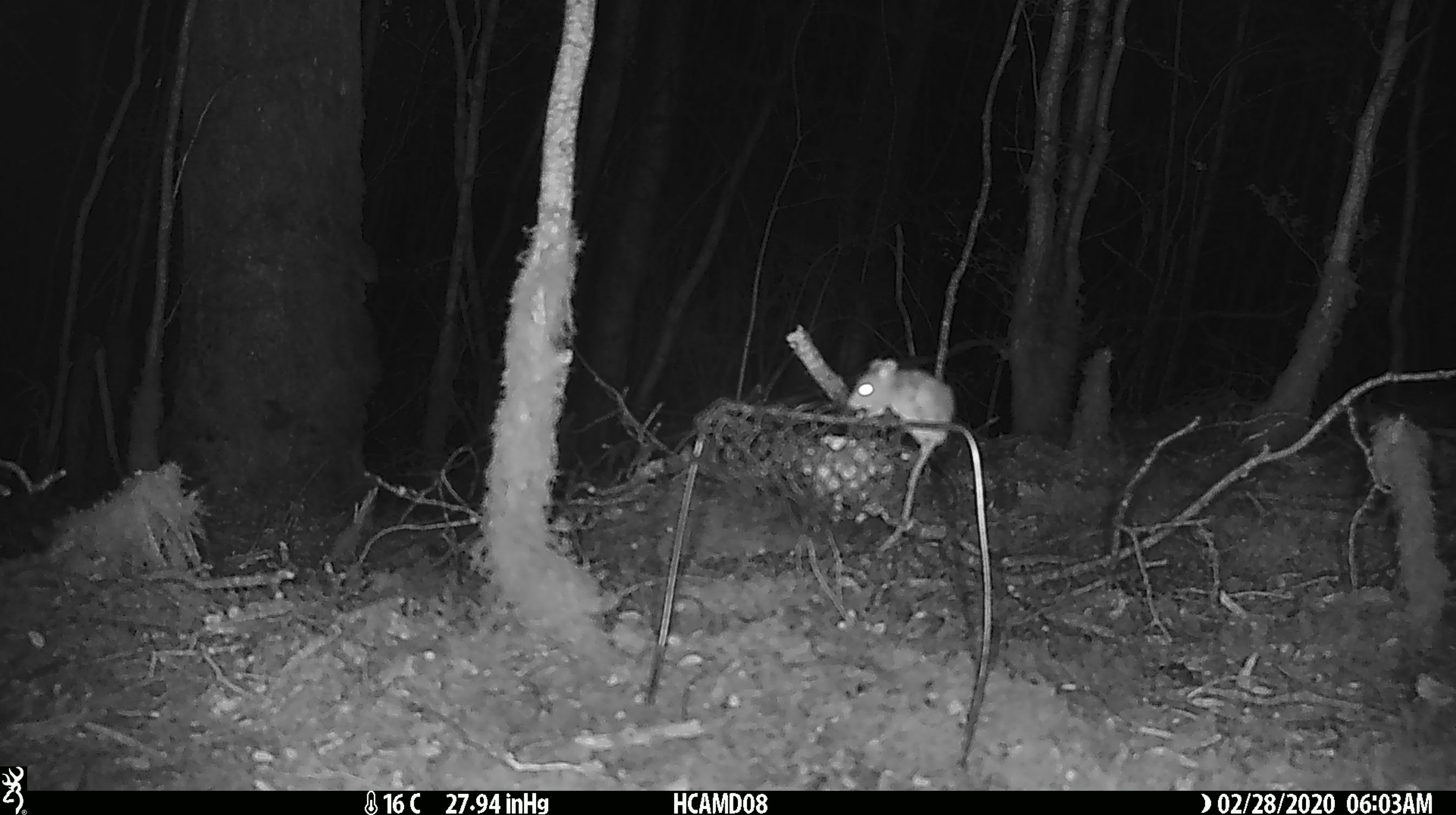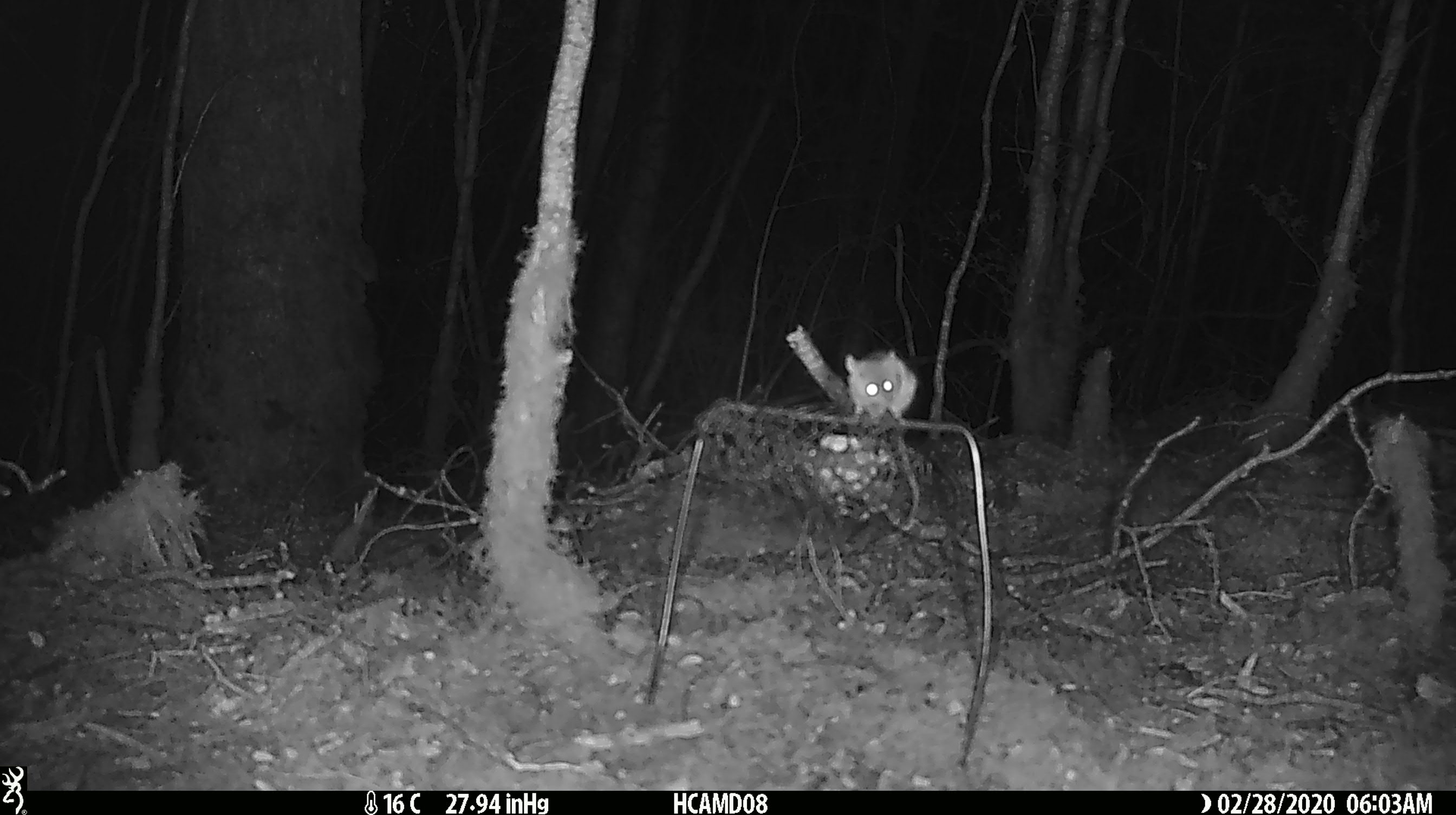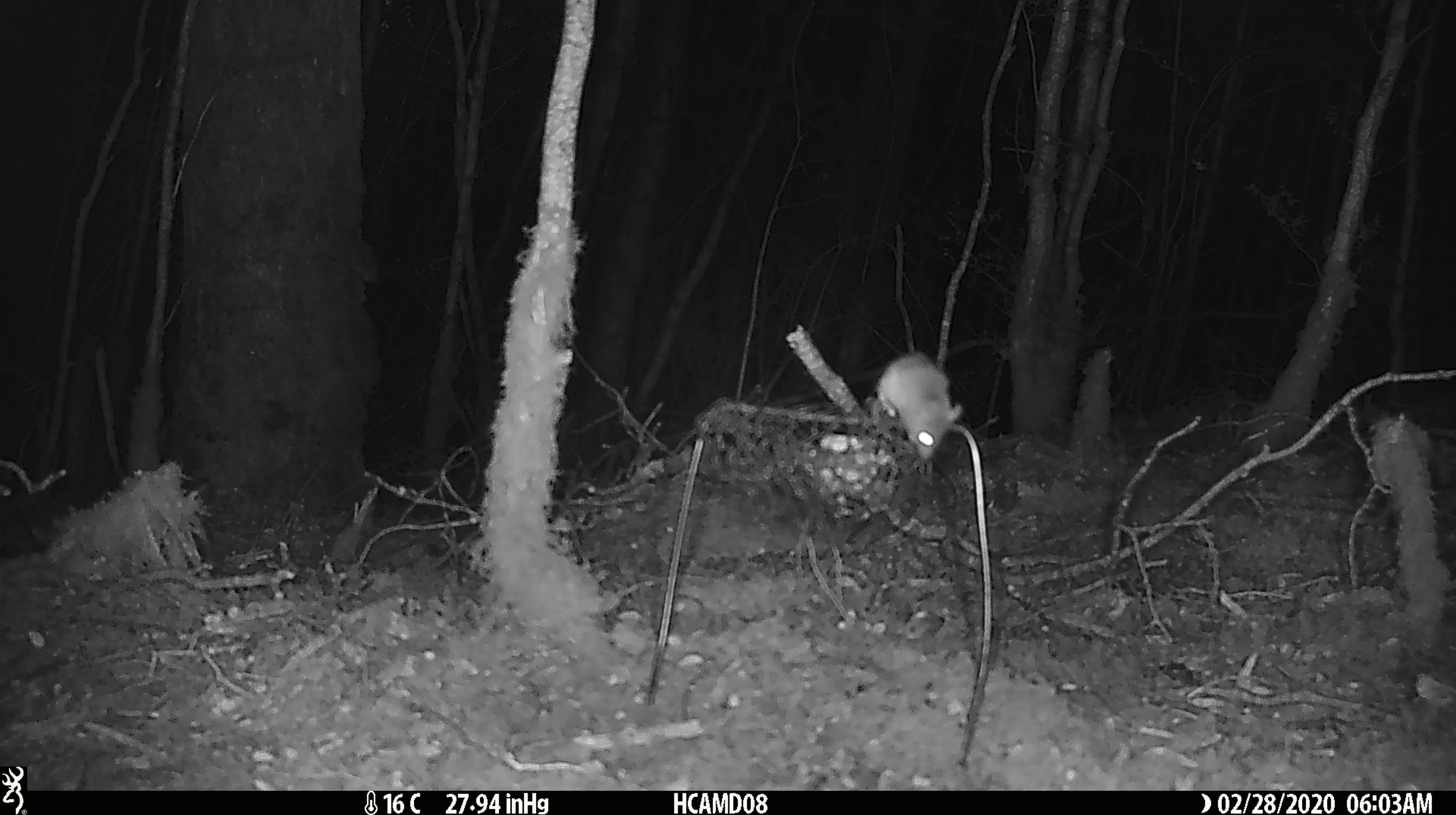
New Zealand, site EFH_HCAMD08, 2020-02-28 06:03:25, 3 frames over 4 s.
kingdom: Animalia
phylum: Chordata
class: Mammalia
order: Rodentia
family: Muridae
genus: Mus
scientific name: Mus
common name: mouse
Mouse (Mus).